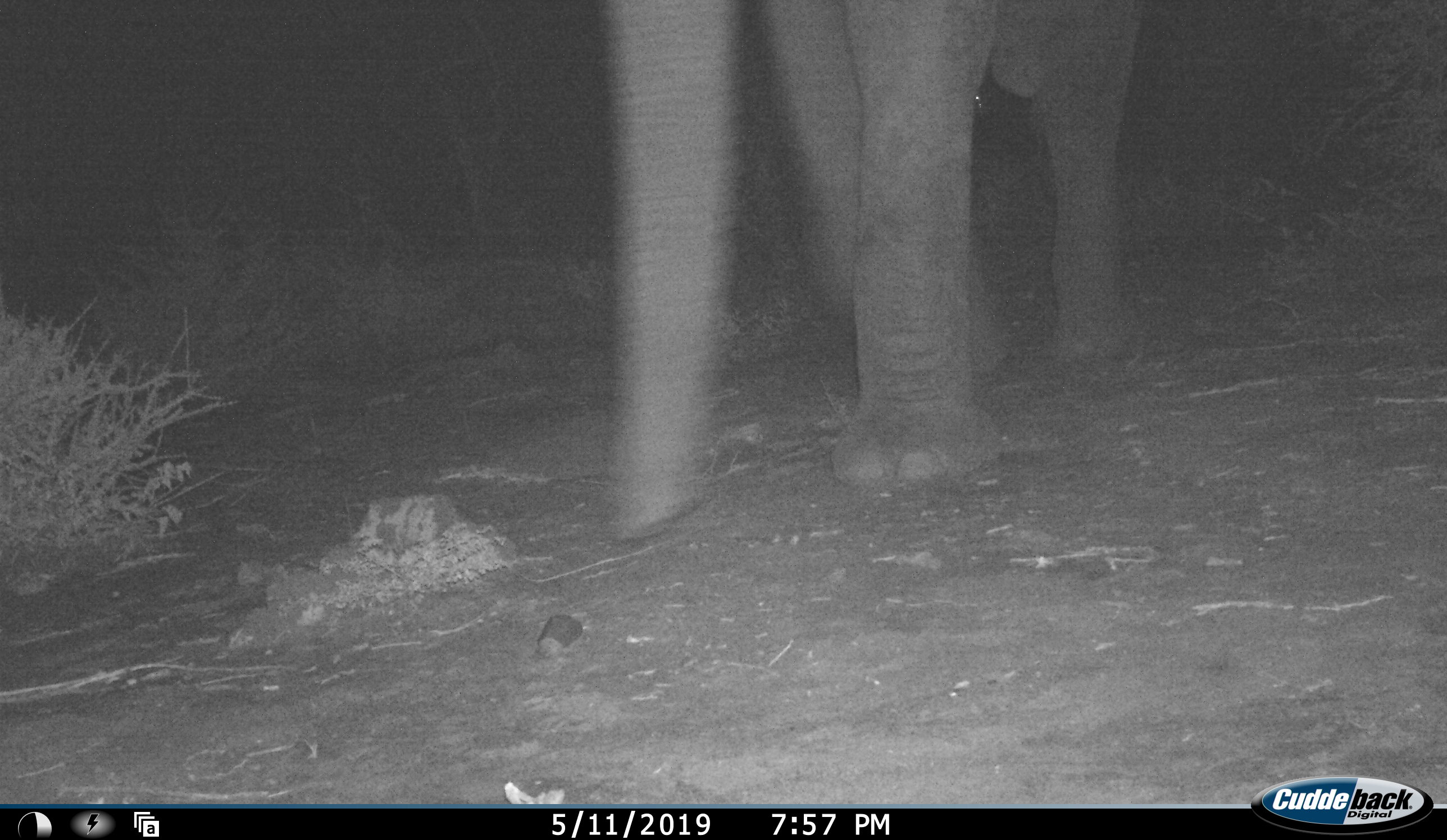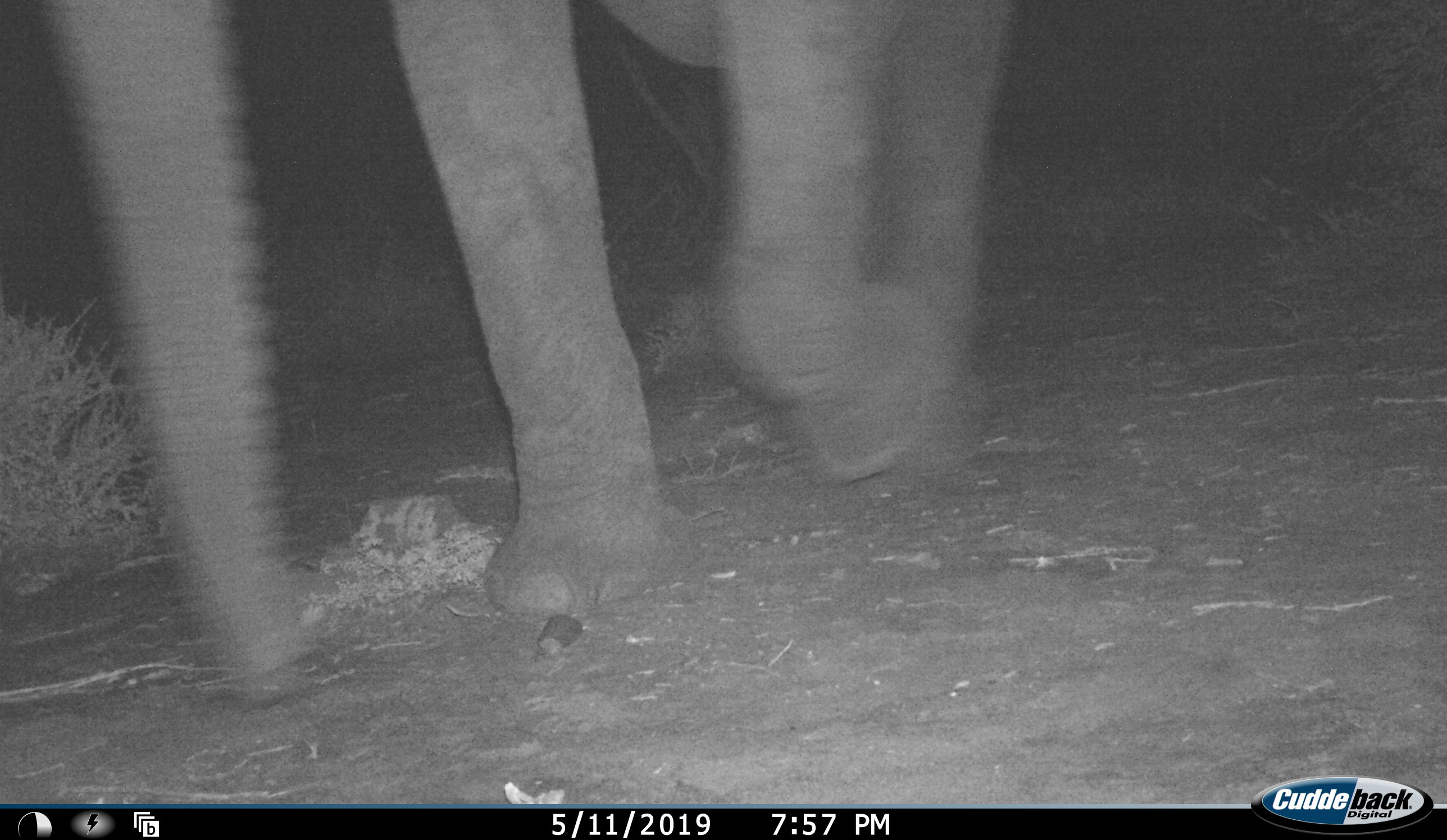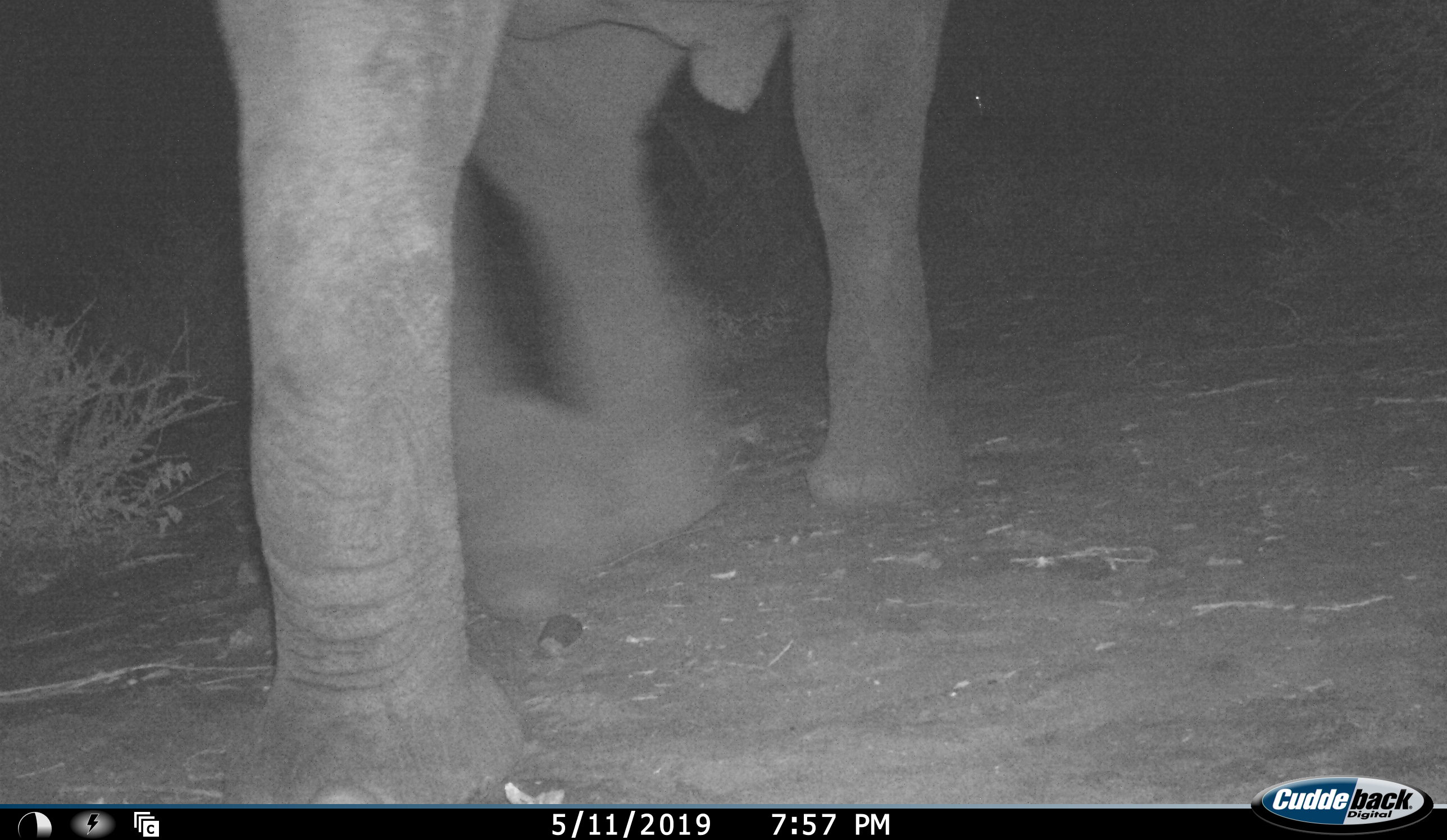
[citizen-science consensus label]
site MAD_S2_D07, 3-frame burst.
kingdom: Animalia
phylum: Chordata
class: Mammalia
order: Proboscidea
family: Elephantidae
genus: Loxodonta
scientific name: Loxodonta africana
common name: african bush elephant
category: elephant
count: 1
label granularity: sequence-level